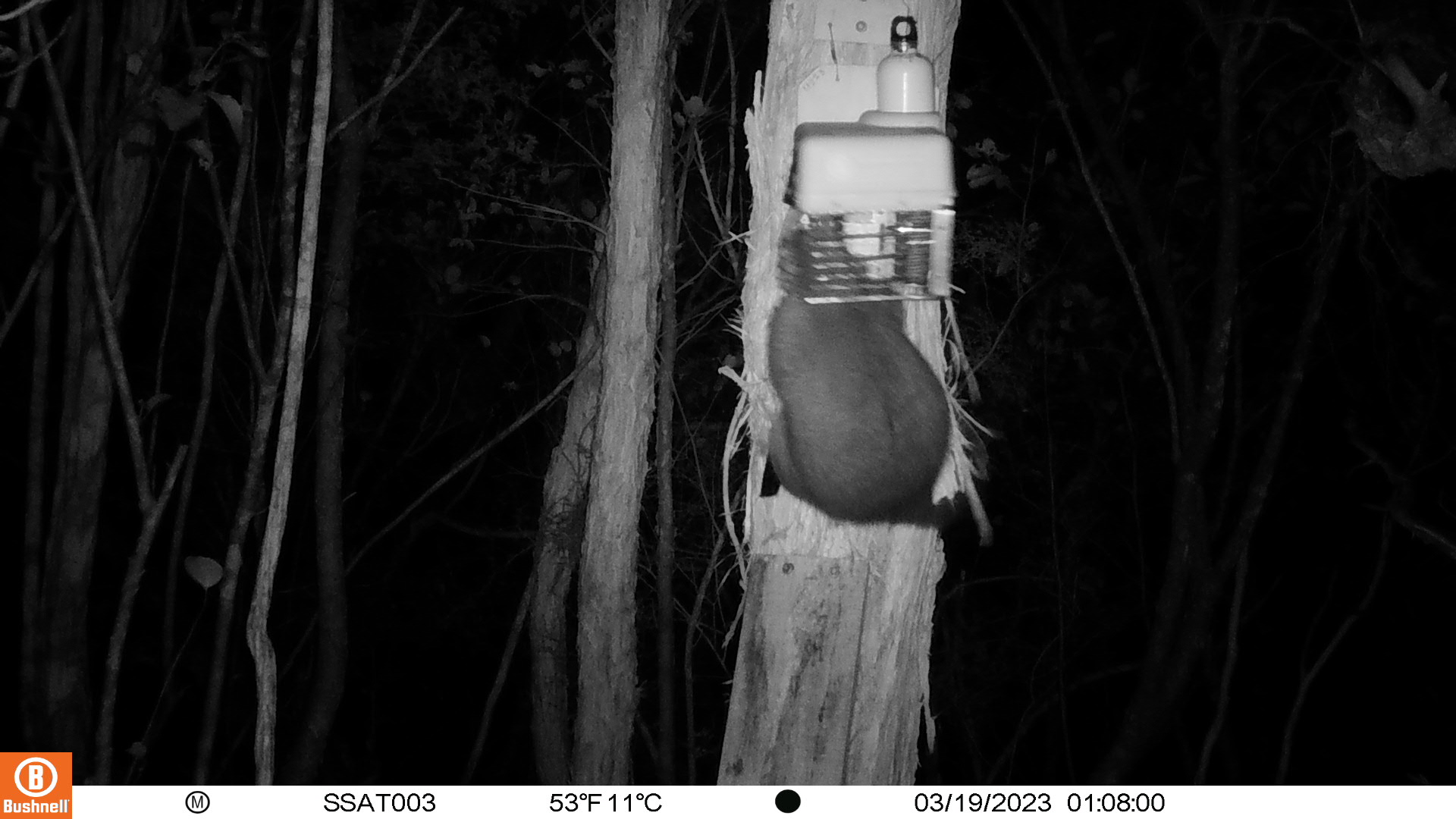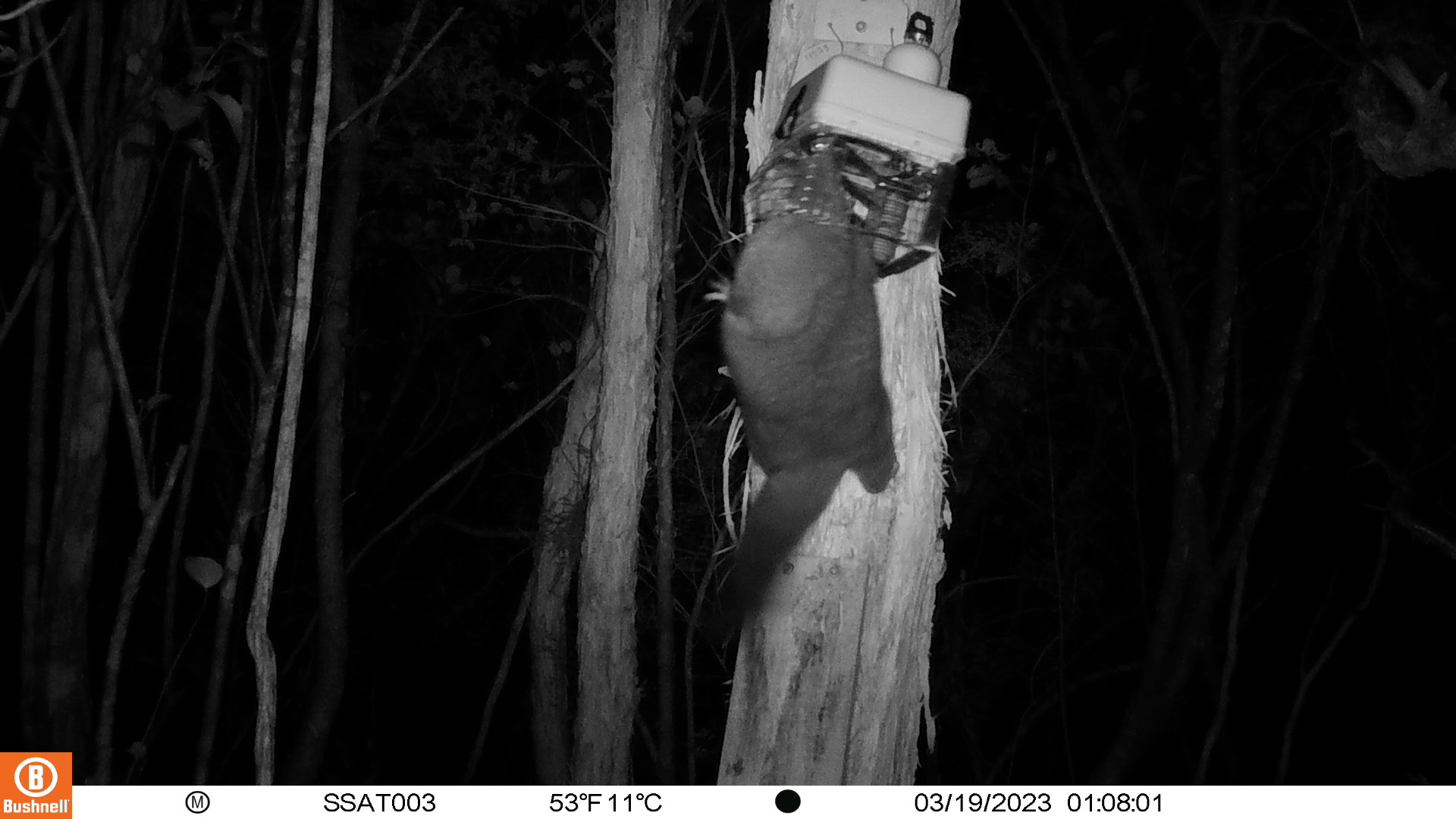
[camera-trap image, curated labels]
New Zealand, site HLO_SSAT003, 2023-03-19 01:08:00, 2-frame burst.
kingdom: Animalia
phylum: Chordata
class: Mammalia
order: Diprotodontia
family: Phalangeridae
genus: Trichosurus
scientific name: Trichosurus vulpecula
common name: common brushtail possum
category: possum